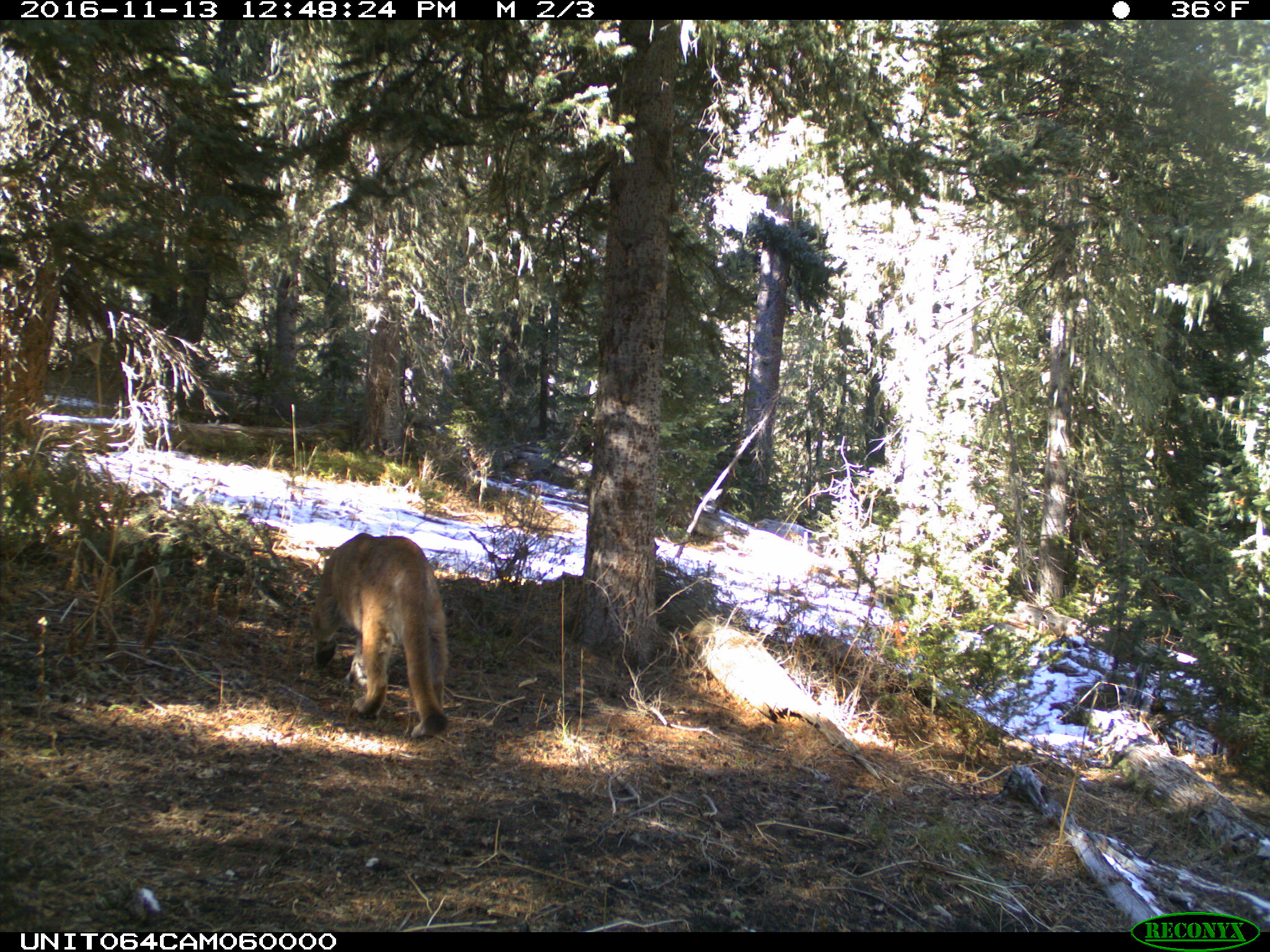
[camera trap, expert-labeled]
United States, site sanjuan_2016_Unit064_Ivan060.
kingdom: Animalia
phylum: Chordata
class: Mammalia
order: Carnivora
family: Felidae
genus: Puma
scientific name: Puma concolor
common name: mountain lion